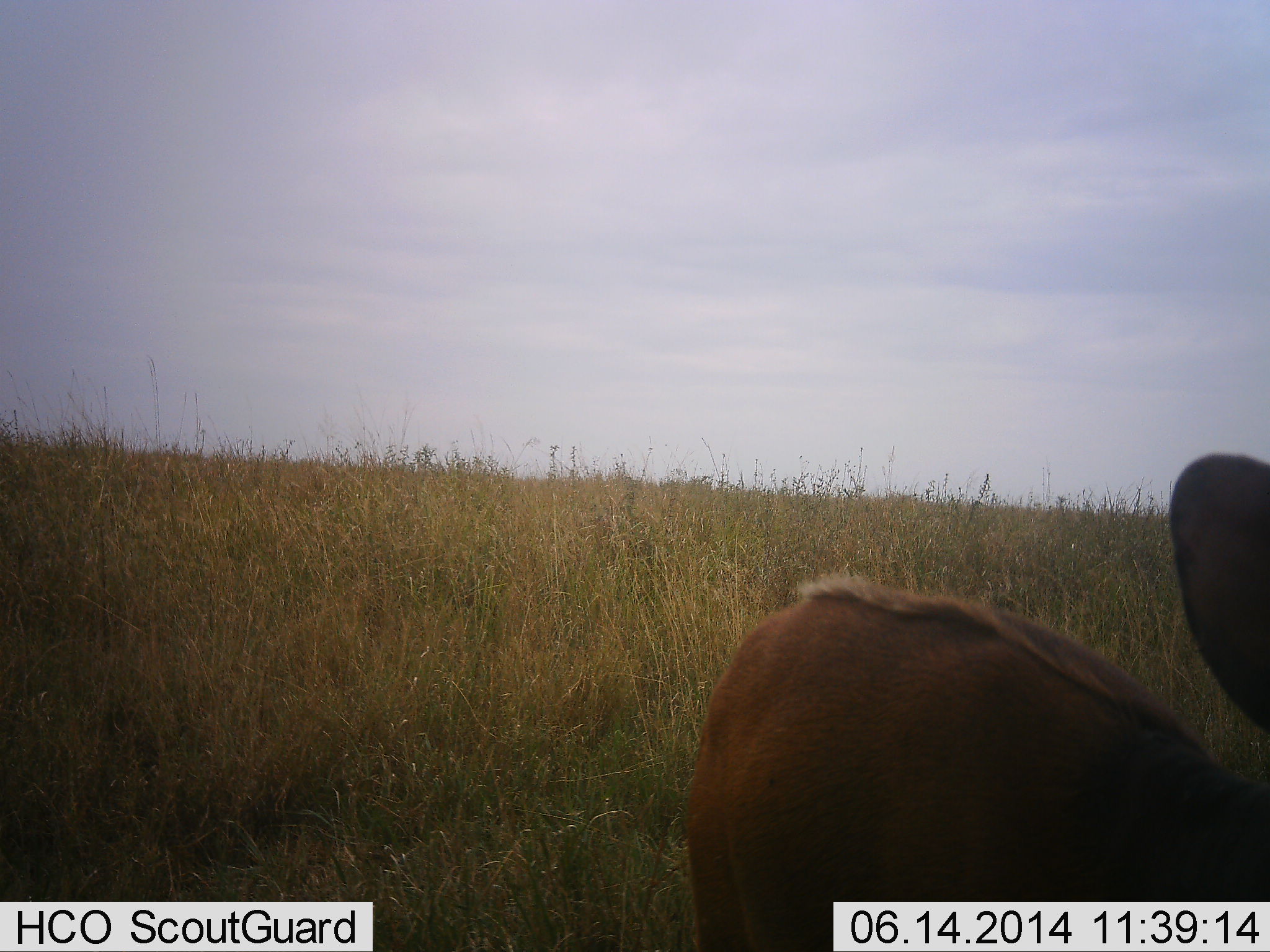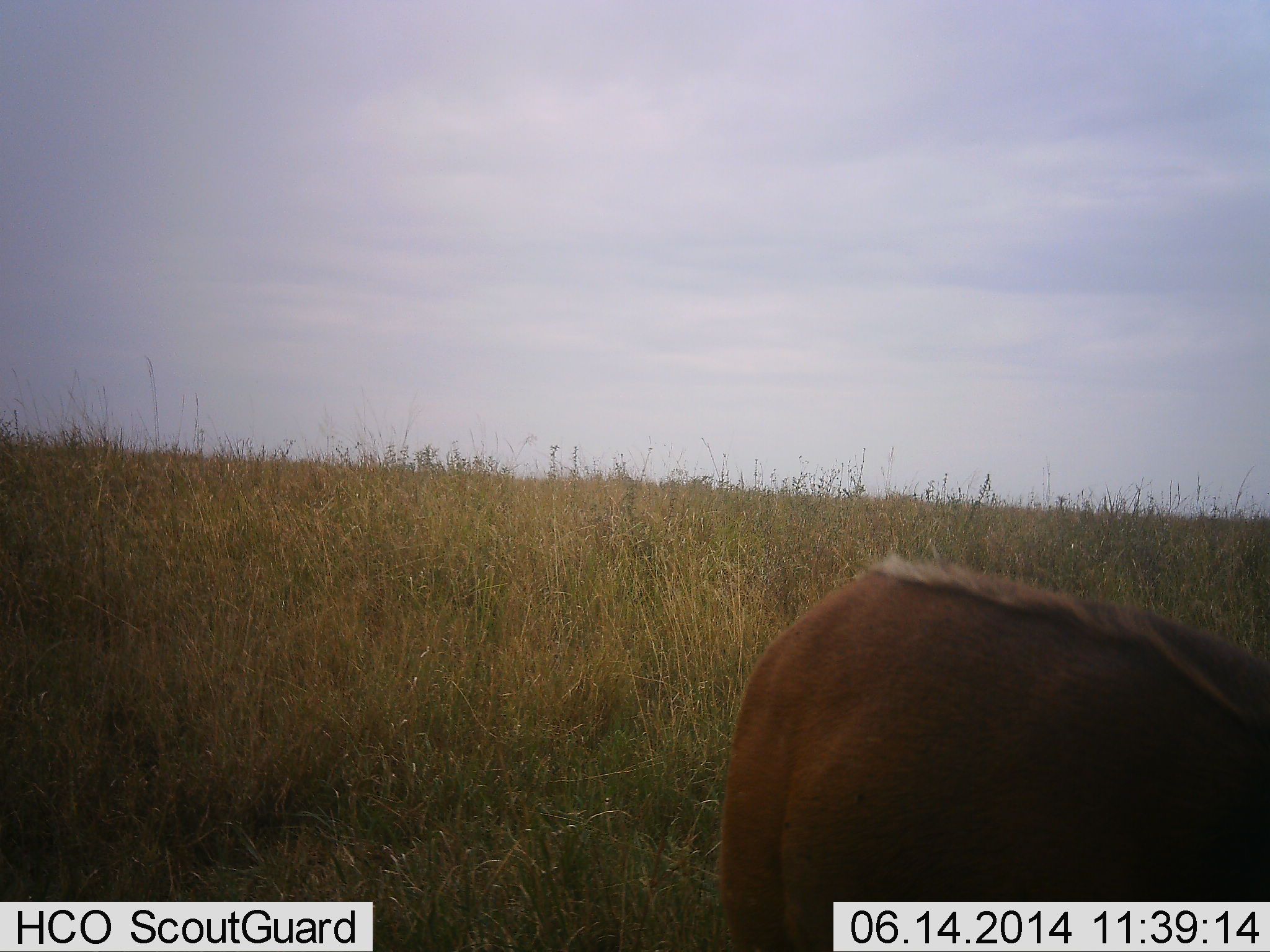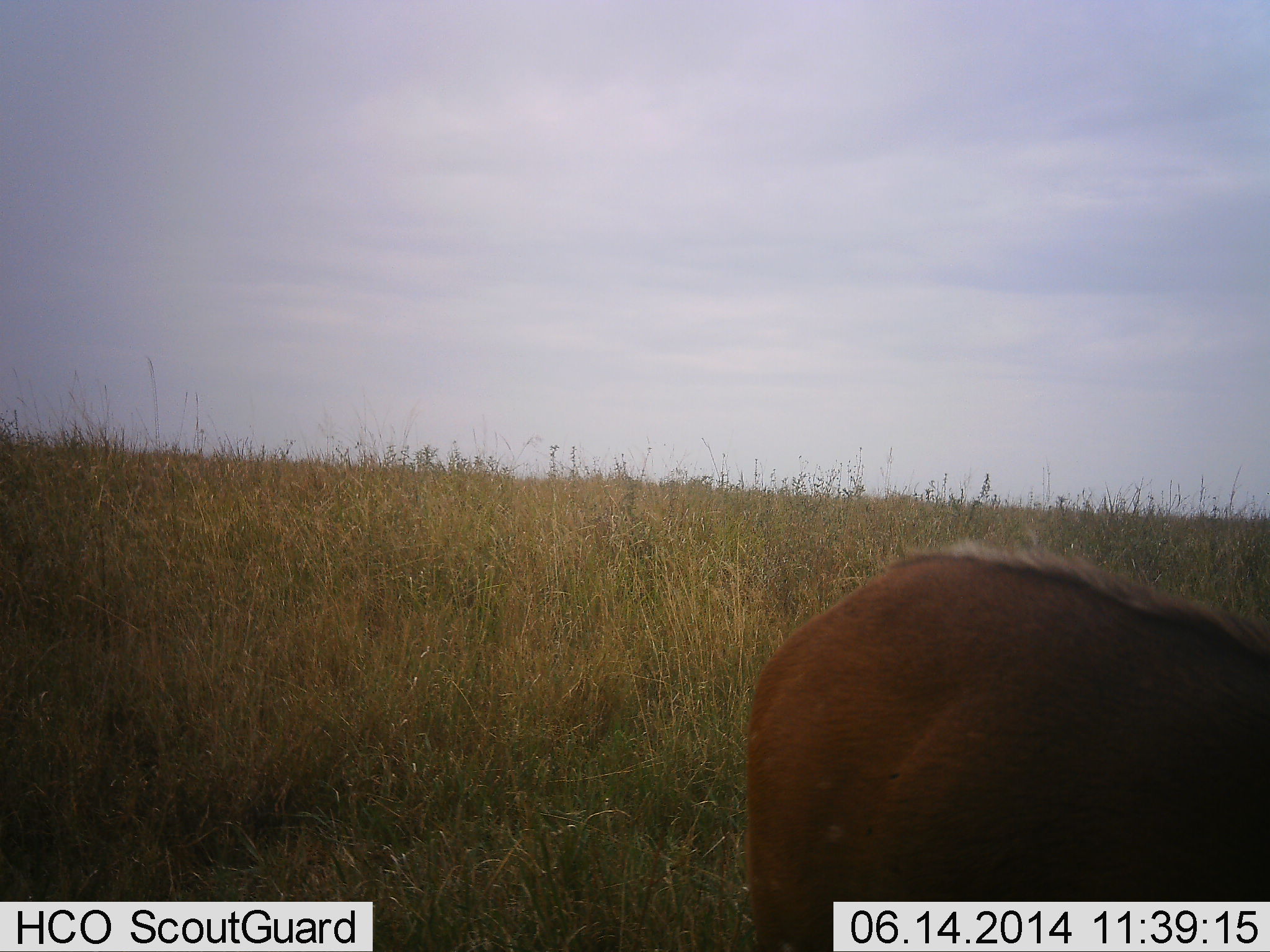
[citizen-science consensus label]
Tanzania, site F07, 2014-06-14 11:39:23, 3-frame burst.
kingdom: Animalia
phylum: Chordata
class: Mammalia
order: Artiodactyla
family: Bovidae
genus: Aepyceros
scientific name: Aepyceros melampus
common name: impala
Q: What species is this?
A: Impala (Aepyceros melampus).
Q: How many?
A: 1.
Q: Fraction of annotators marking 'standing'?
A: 33%.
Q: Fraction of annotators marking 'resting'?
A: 0%.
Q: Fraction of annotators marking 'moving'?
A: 33%.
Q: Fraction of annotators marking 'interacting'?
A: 0%.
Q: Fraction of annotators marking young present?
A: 0%.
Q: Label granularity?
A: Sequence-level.